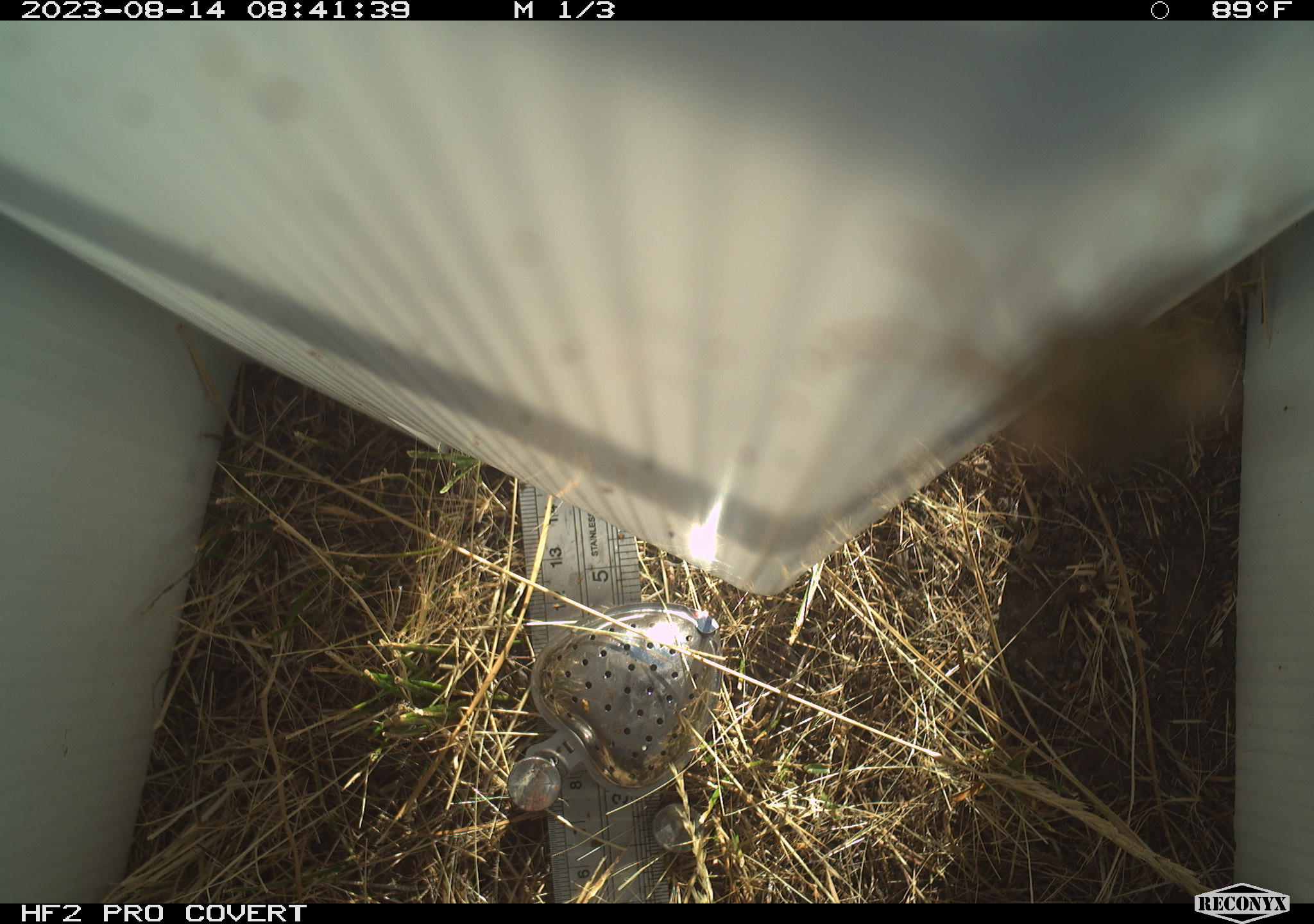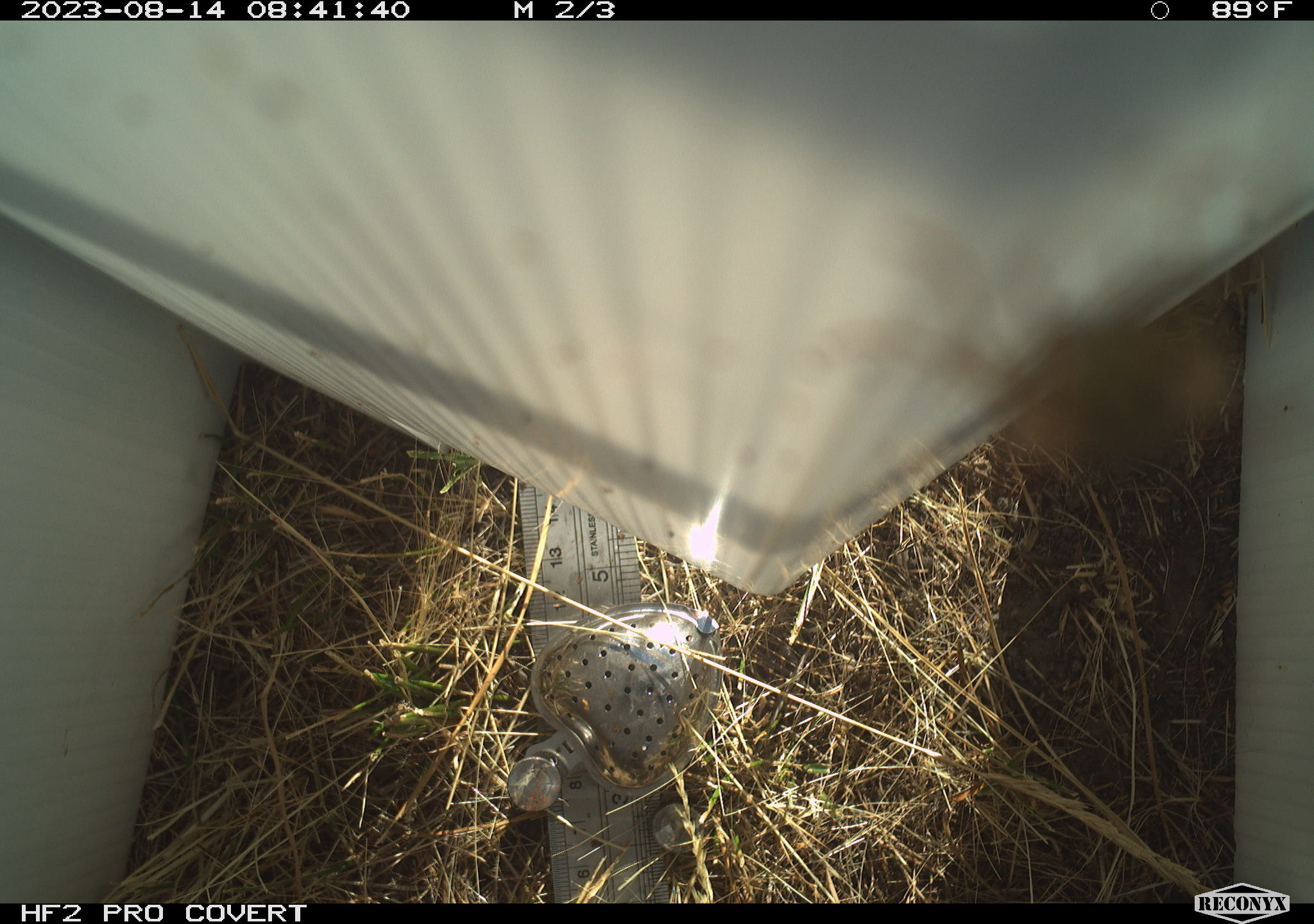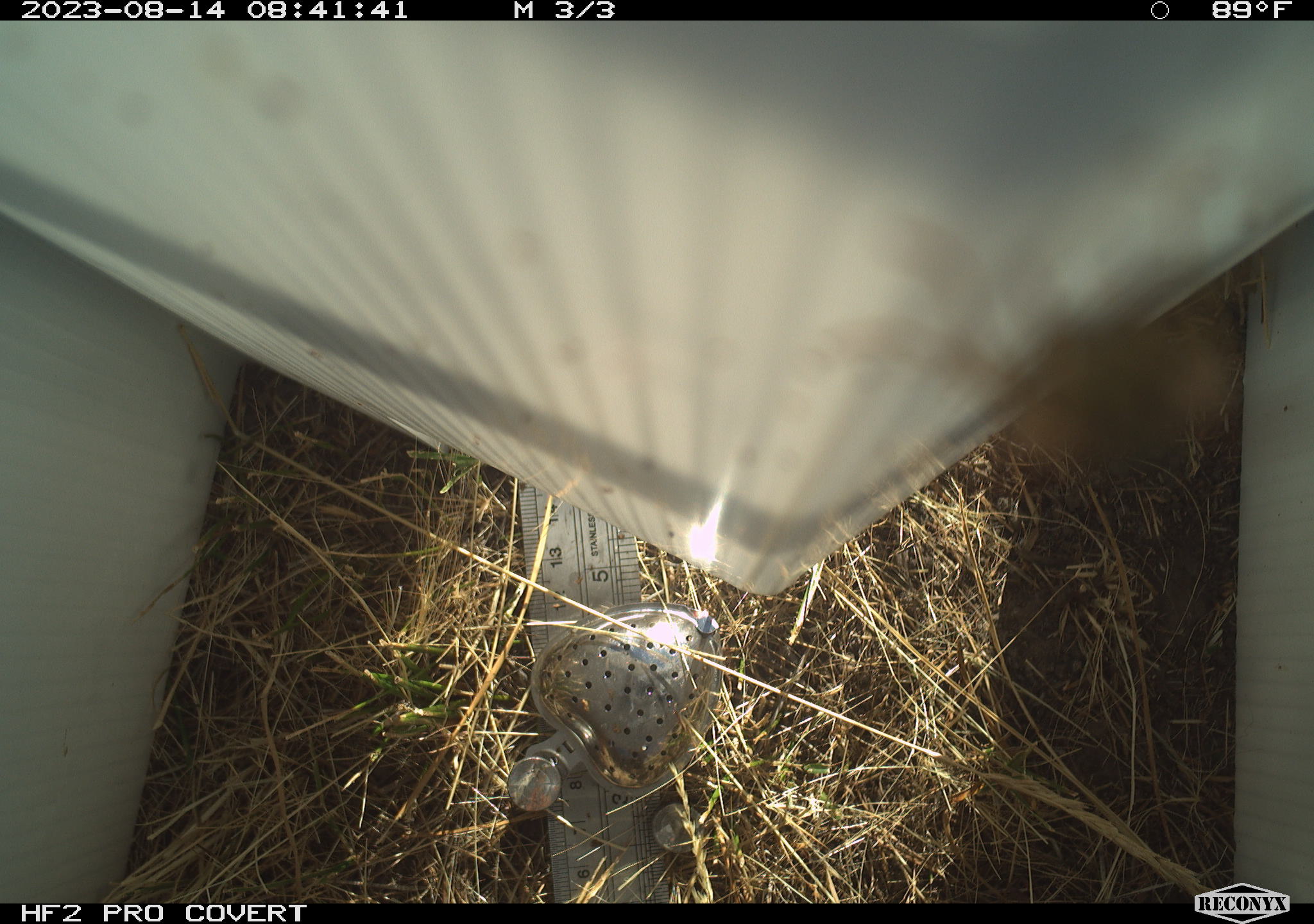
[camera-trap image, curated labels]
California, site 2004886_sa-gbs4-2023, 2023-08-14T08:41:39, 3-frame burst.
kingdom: Animalia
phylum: Arthropoda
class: Insecta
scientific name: Insecta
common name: insect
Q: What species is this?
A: Insect (Insecta).